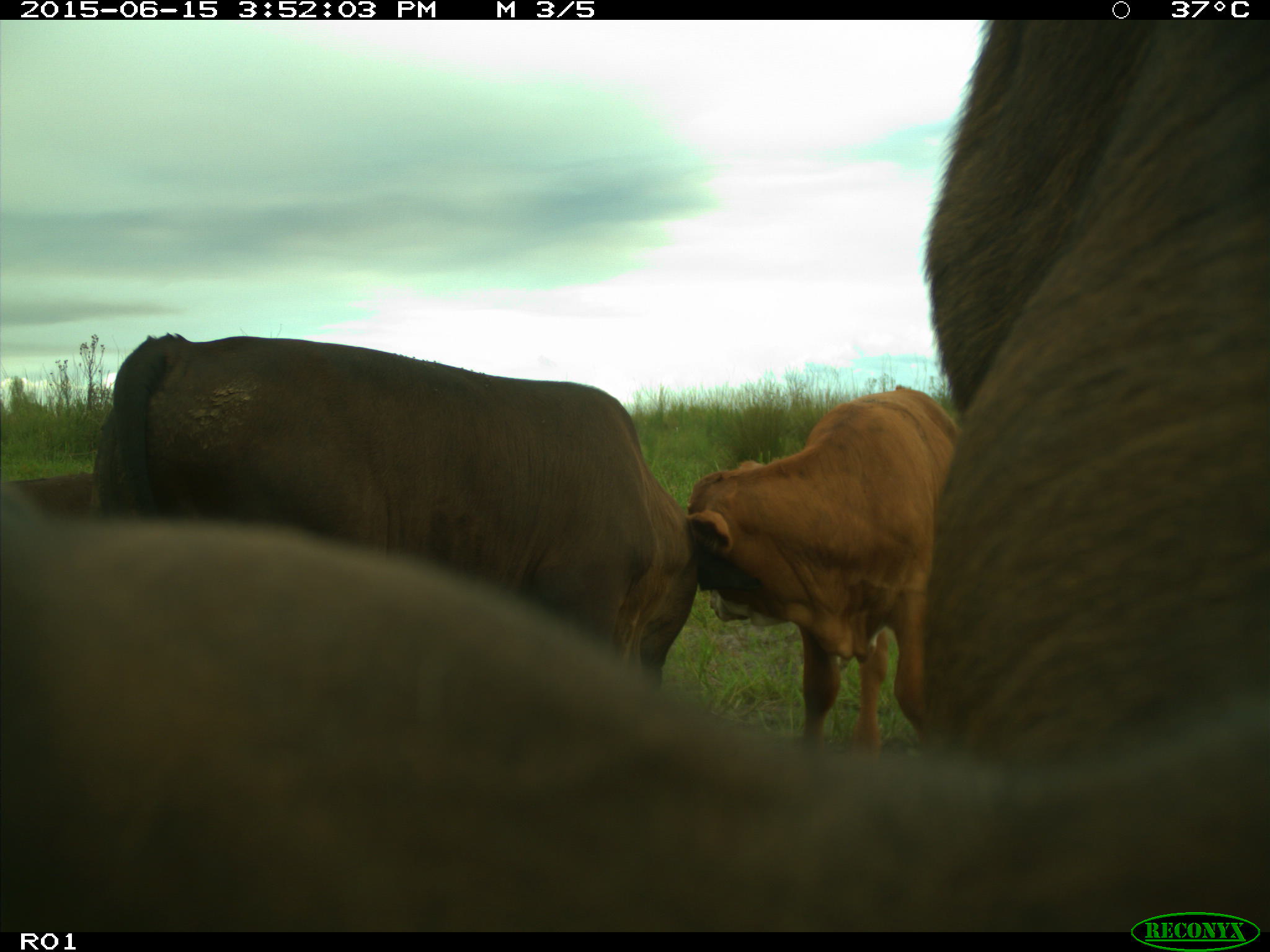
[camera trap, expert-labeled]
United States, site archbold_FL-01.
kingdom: Animalia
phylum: Chordata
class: Mammalia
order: Artiodactyla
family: Bovidae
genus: Bos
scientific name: Bos taurus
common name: domestic cow